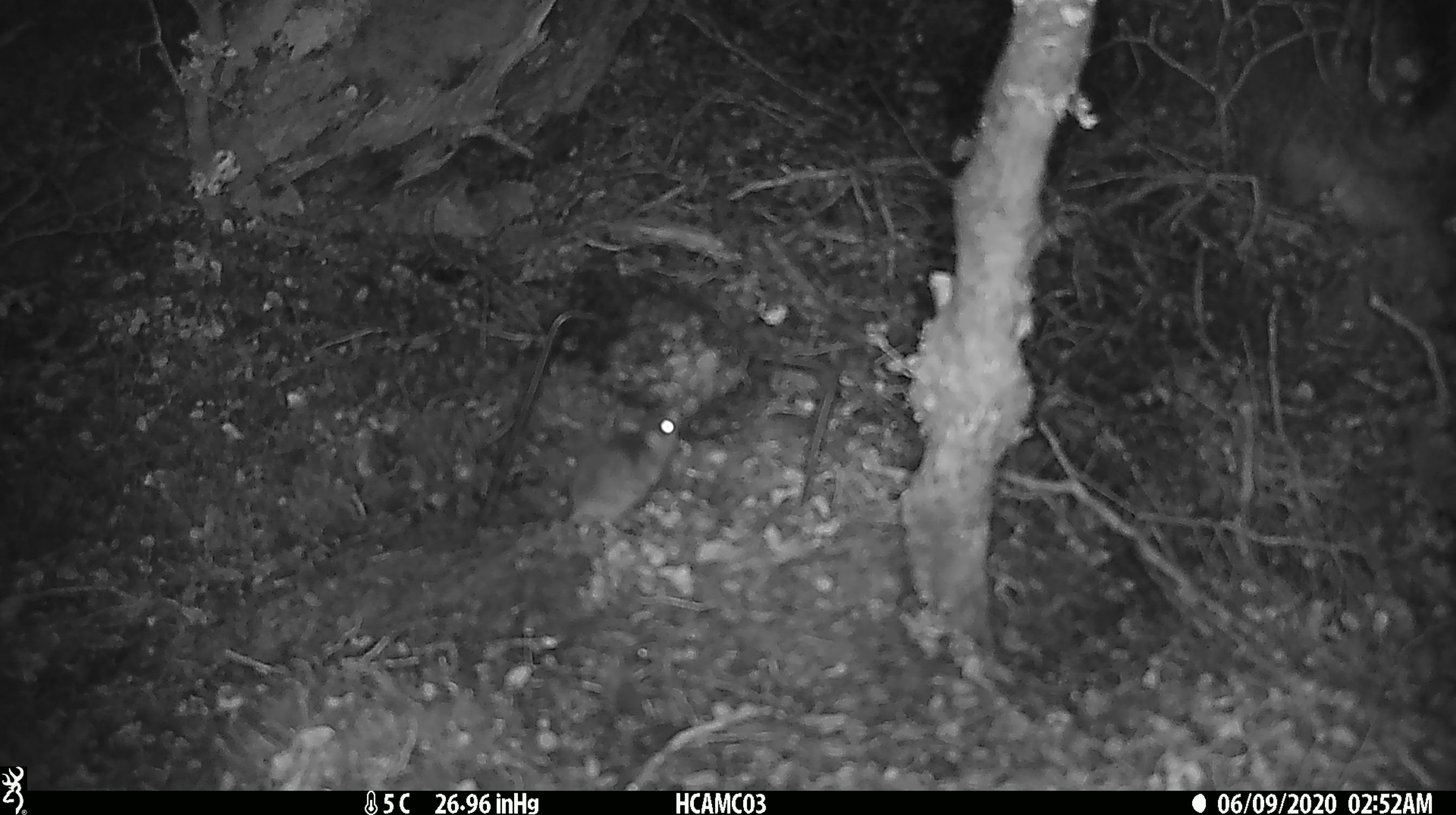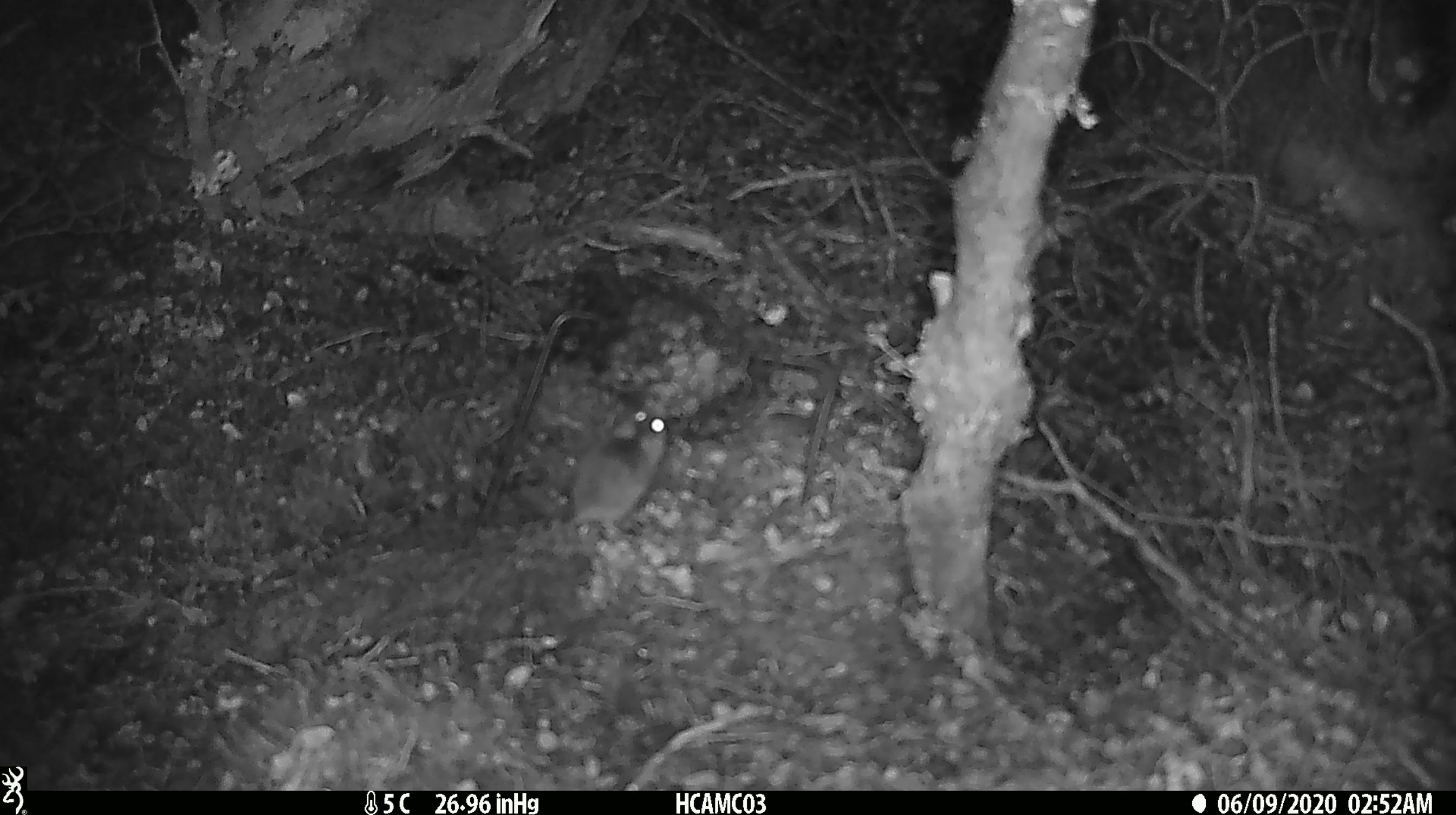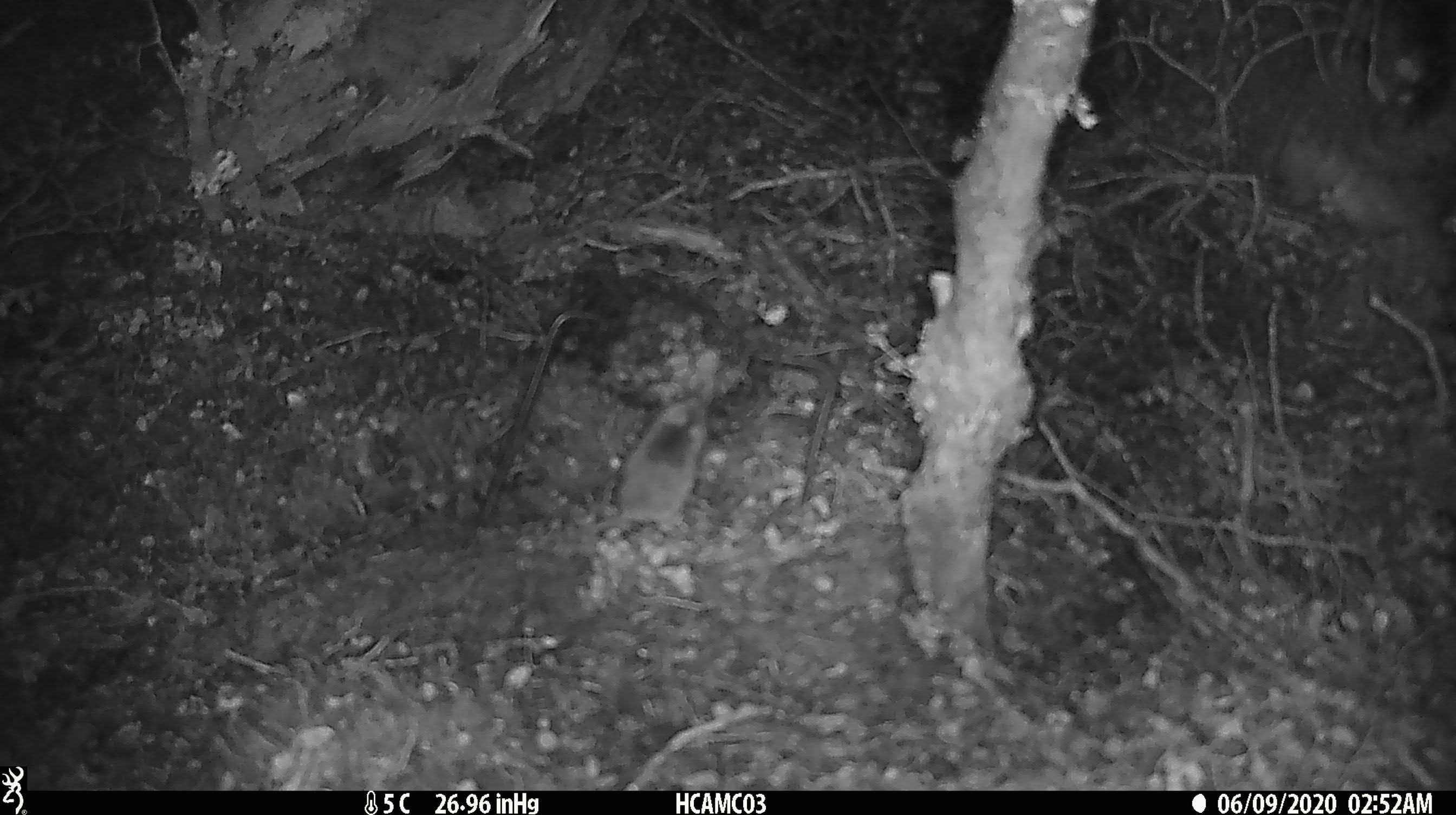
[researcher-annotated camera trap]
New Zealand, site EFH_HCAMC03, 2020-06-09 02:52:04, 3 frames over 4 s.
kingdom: Animalia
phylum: Chordata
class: Mammalia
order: Rodentia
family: Muridae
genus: Mus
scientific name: Mus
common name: mouse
Mouse (Mus).